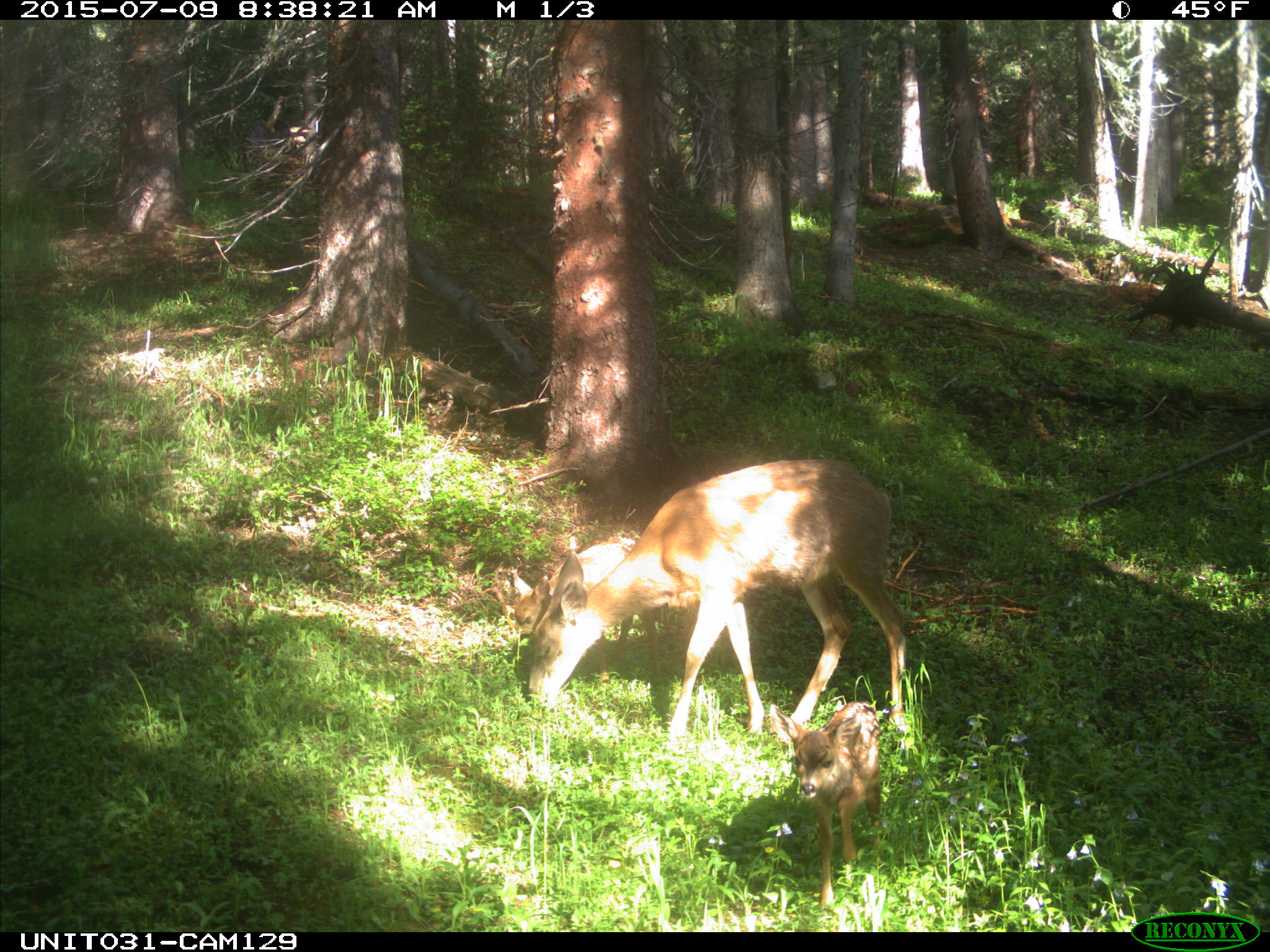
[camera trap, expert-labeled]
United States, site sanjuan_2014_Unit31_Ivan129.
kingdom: Animalia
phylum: Chordata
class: Mammalia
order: Artiodactyla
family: Cervidae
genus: Odocoileus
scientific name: Odocoileus hemionus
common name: mule deer